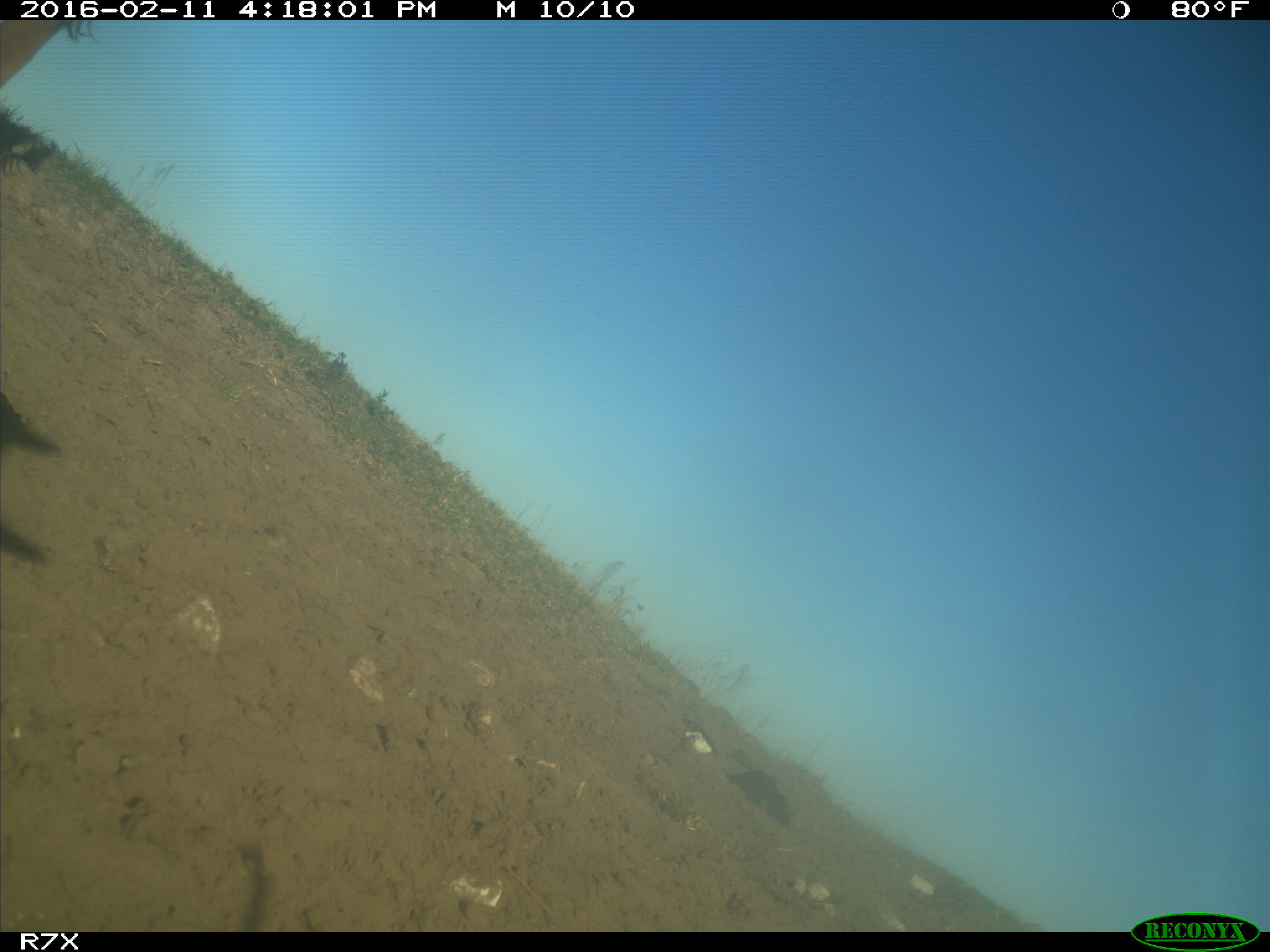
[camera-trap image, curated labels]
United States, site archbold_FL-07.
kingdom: Animalia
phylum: Chordata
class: Mammalia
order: Artiodactyla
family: Bovidae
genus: Bos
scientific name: Bos taurus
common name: domestic cow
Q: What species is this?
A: Bos taurus (domestic cow).